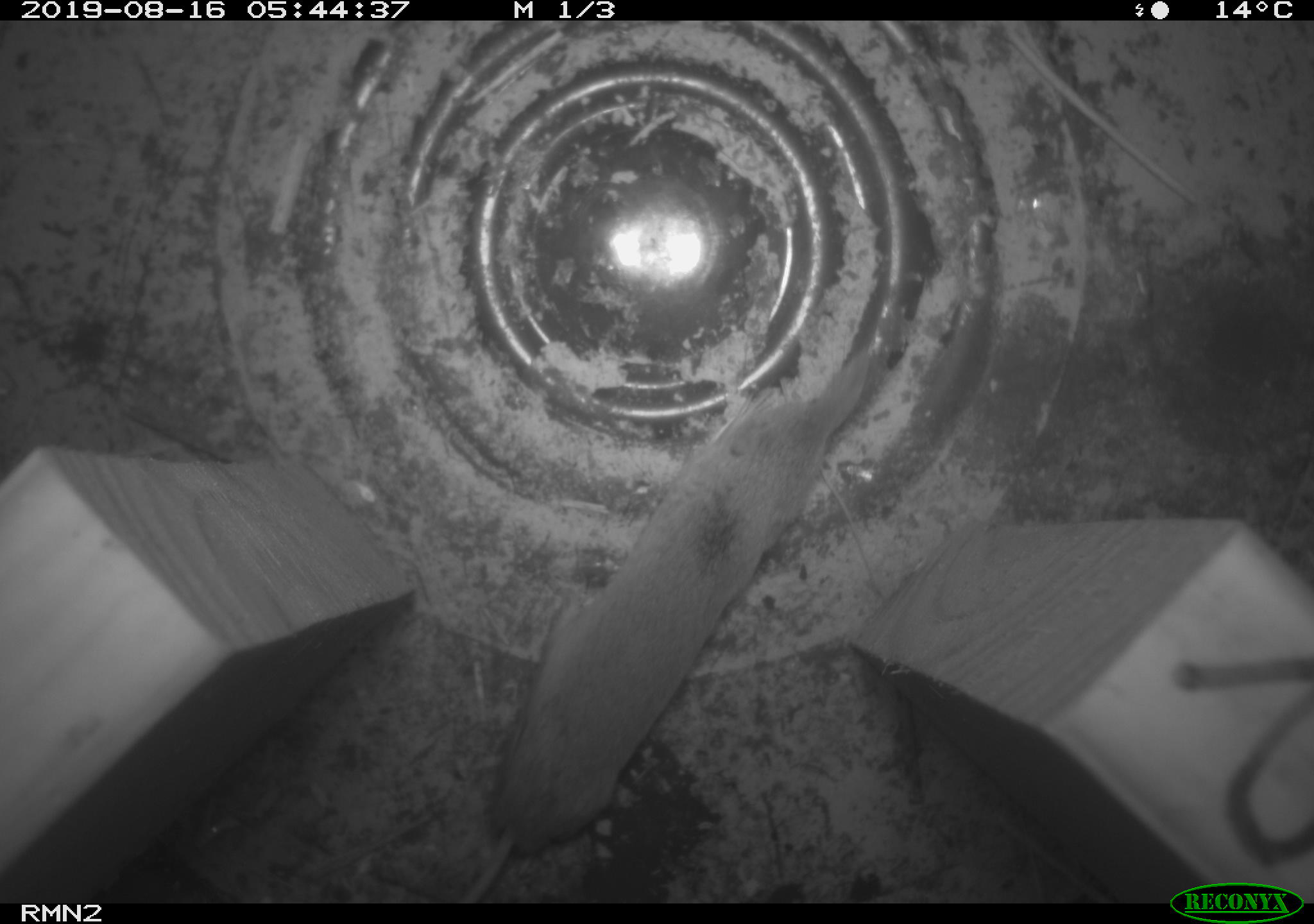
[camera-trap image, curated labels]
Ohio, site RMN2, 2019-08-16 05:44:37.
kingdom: Animalia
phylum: Chordata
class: Mammalia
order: Eulipotyphla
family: Soricidae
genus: Sorex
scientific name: Sorex cinereus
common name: masked shrew